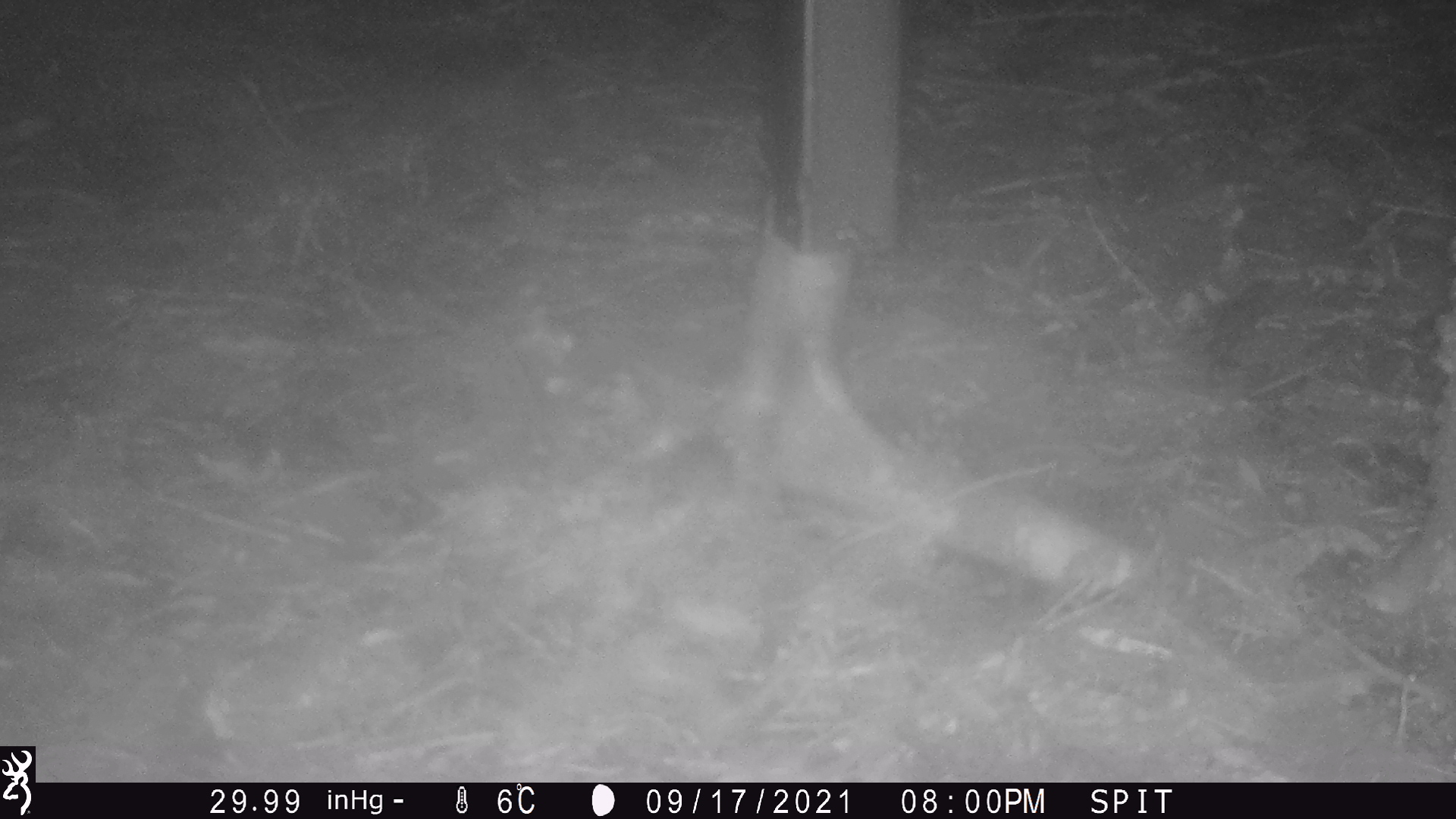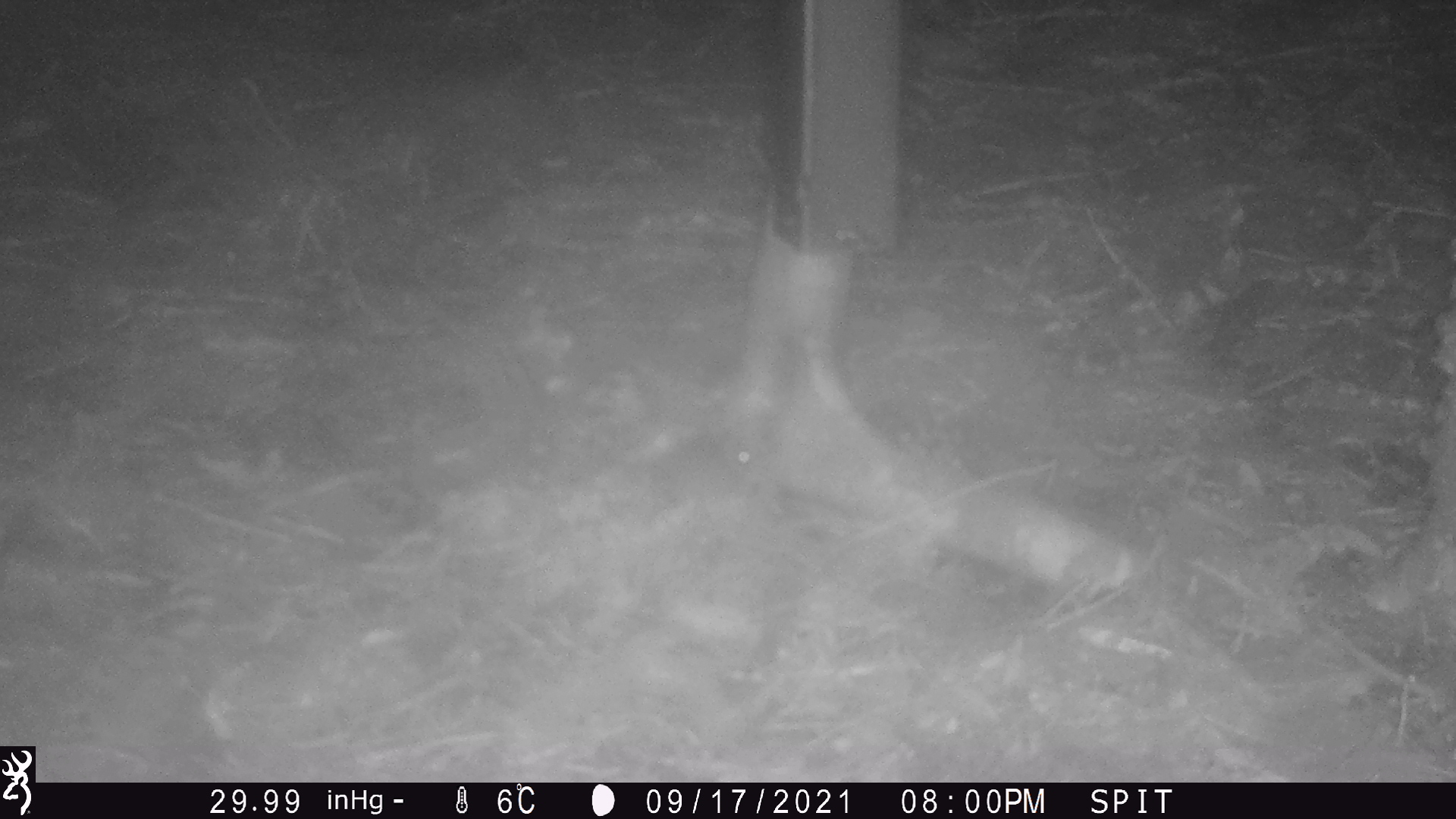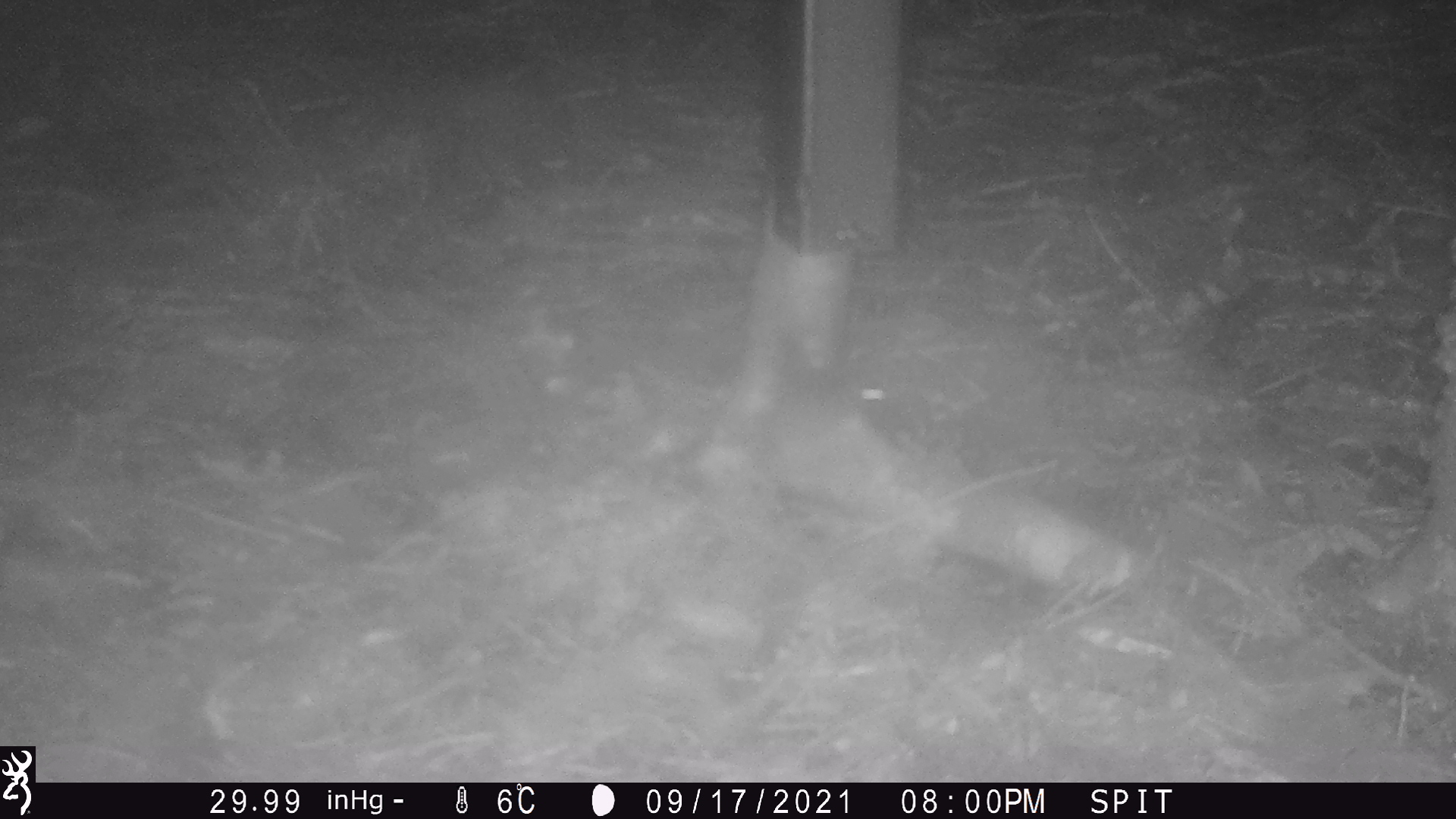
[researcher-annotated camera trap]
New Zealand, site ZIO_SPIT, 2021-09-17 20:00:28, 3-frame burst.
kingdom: Animalia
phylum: Chordata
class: Mammalia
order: Rodentia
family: Muridae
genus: Mus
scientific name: Mus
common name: mouse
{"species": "mouse (Mus)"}